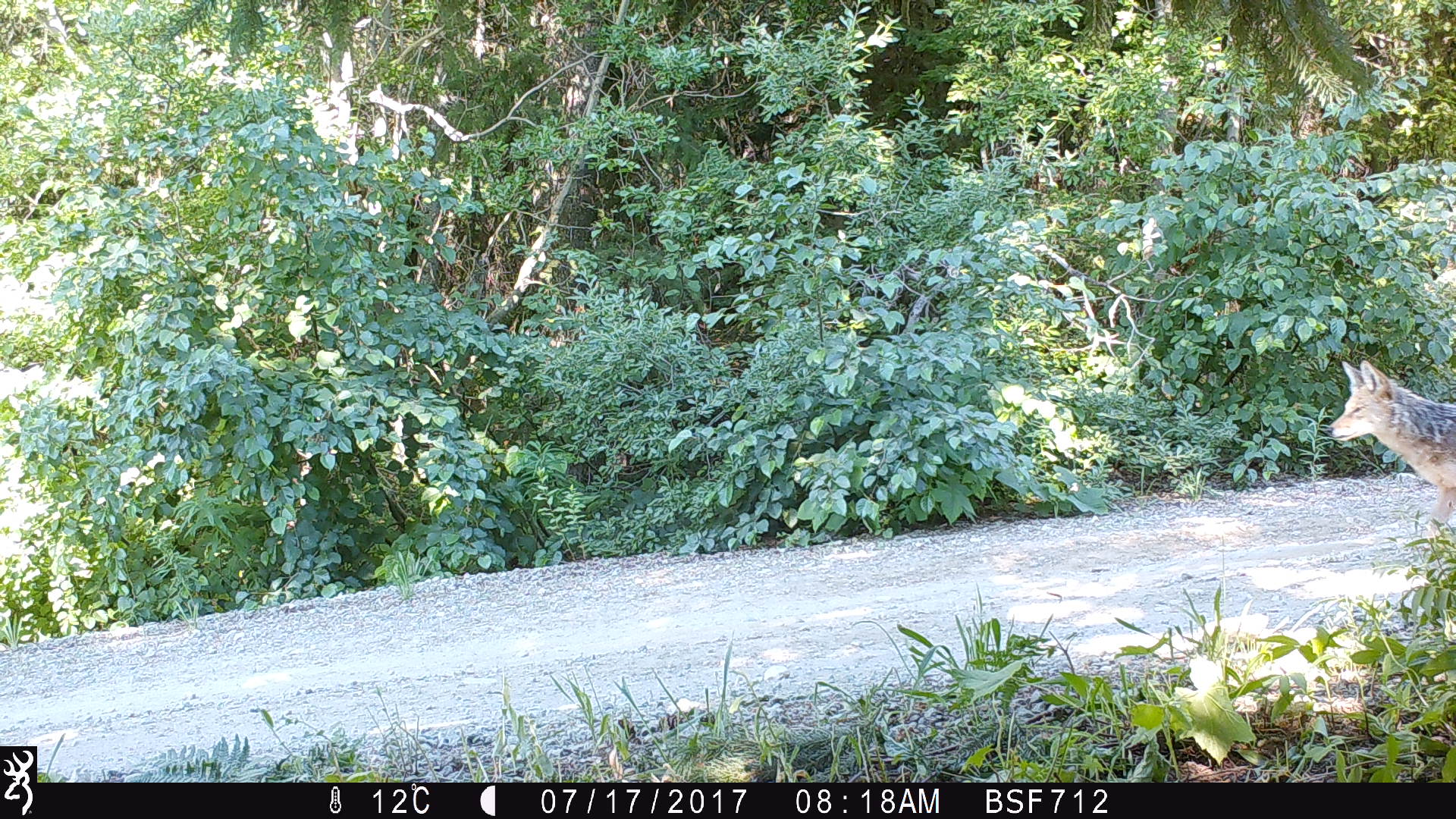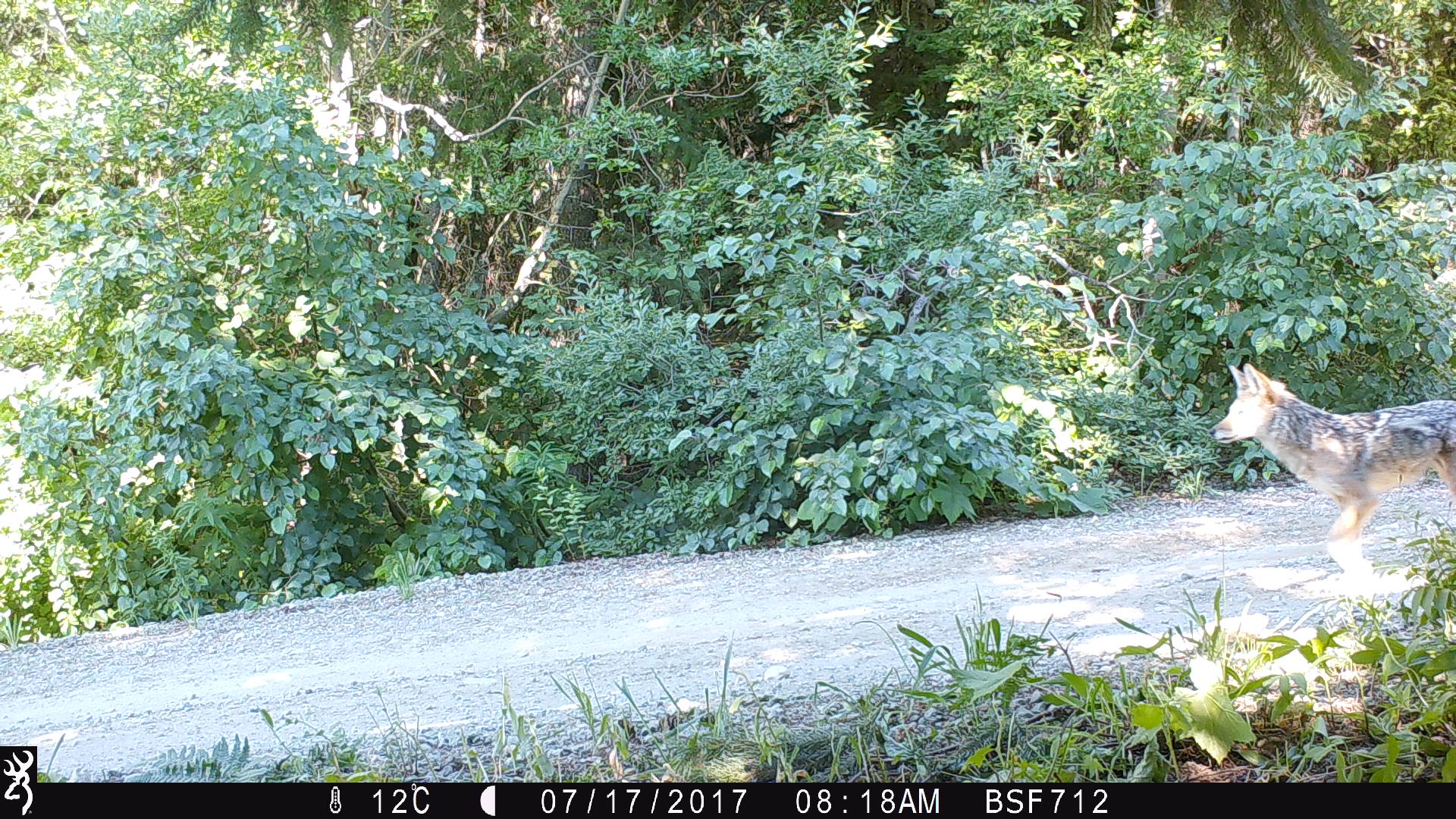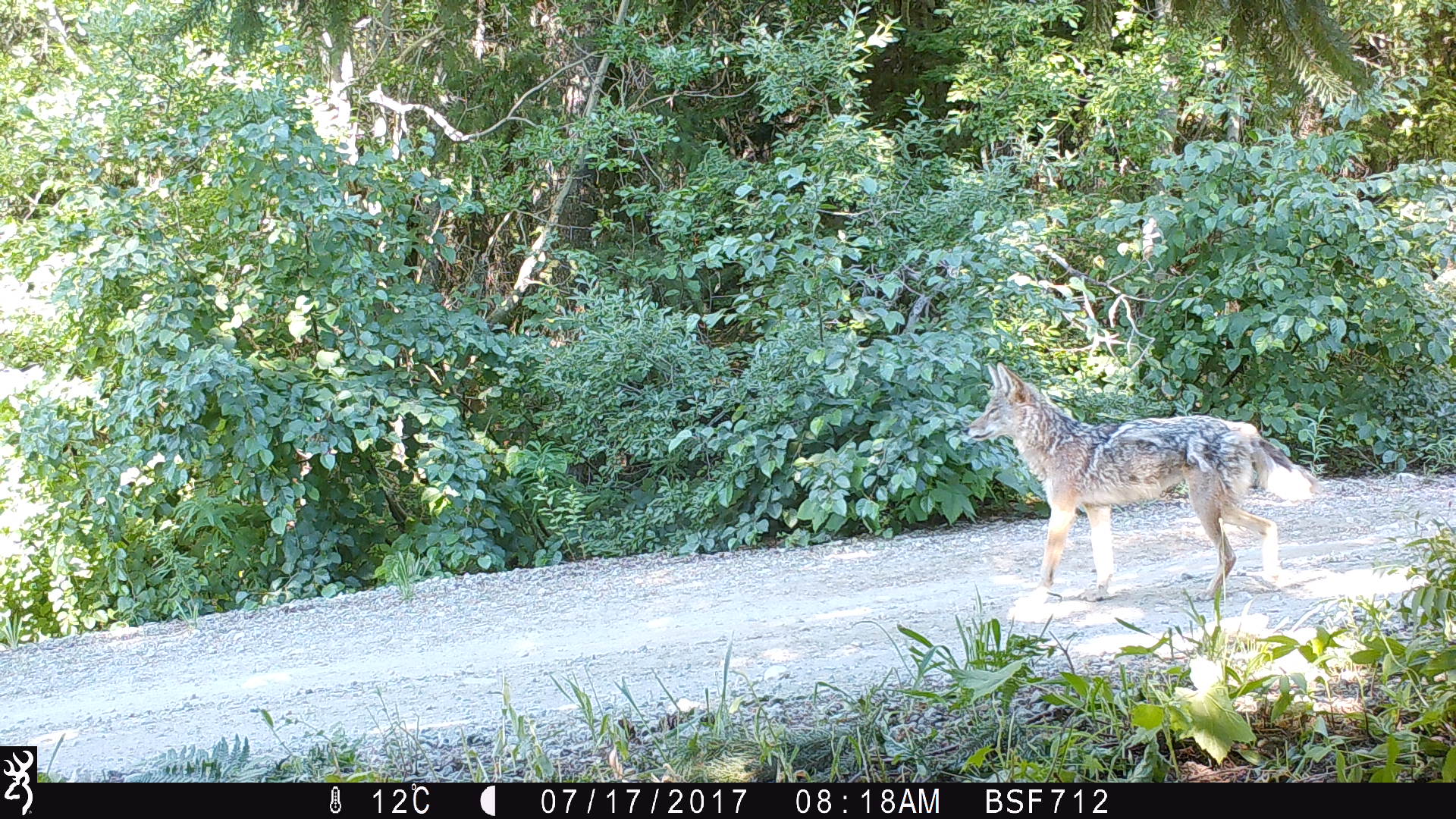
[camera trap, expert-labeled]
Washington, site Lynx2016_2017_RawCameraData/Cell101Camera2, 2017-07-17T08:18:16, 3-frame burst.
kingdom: Animalia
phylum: Chordata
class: Mammalia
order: Carnivora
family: Canidae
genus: Canis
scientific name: Canis latrans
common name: coyote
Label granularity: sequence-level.